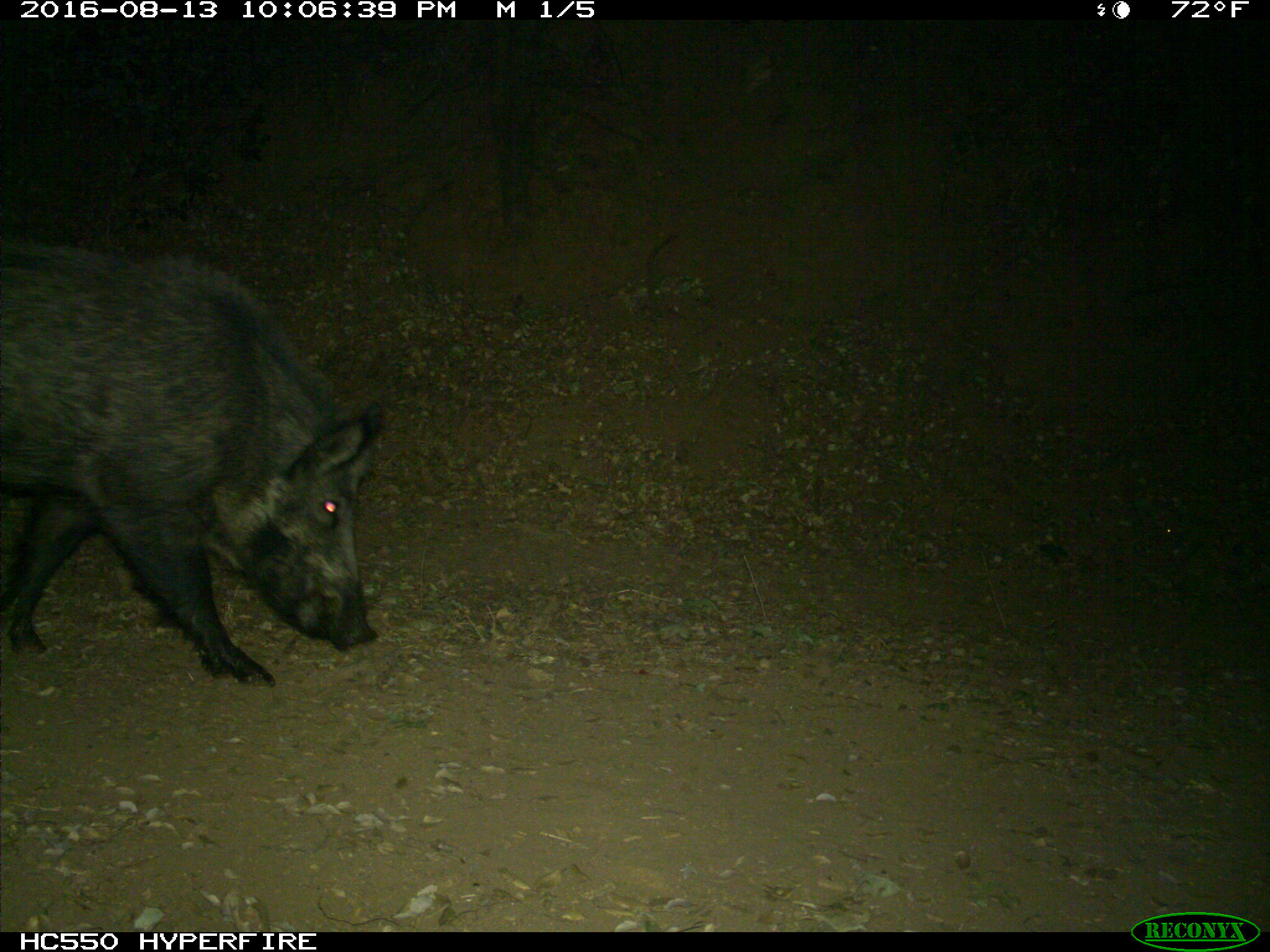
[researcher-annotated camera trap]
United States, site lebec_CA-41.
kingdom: Animalia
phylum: Chordata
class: Mammalia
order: Artiodactyla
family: Suidae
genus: Sus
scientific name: Sus scrofa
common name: wild boar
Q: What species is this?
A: Sus scrofa (wild boar).